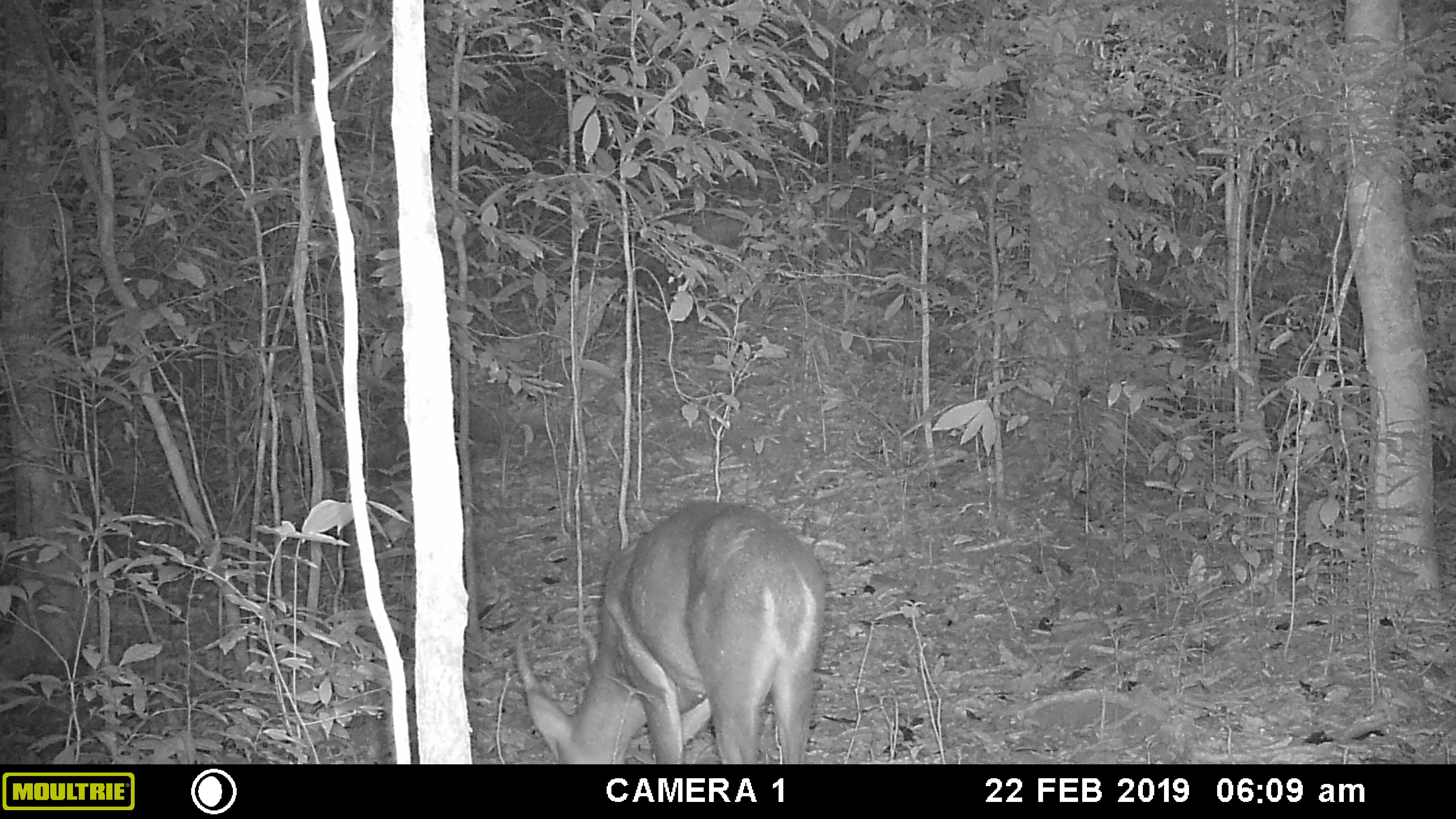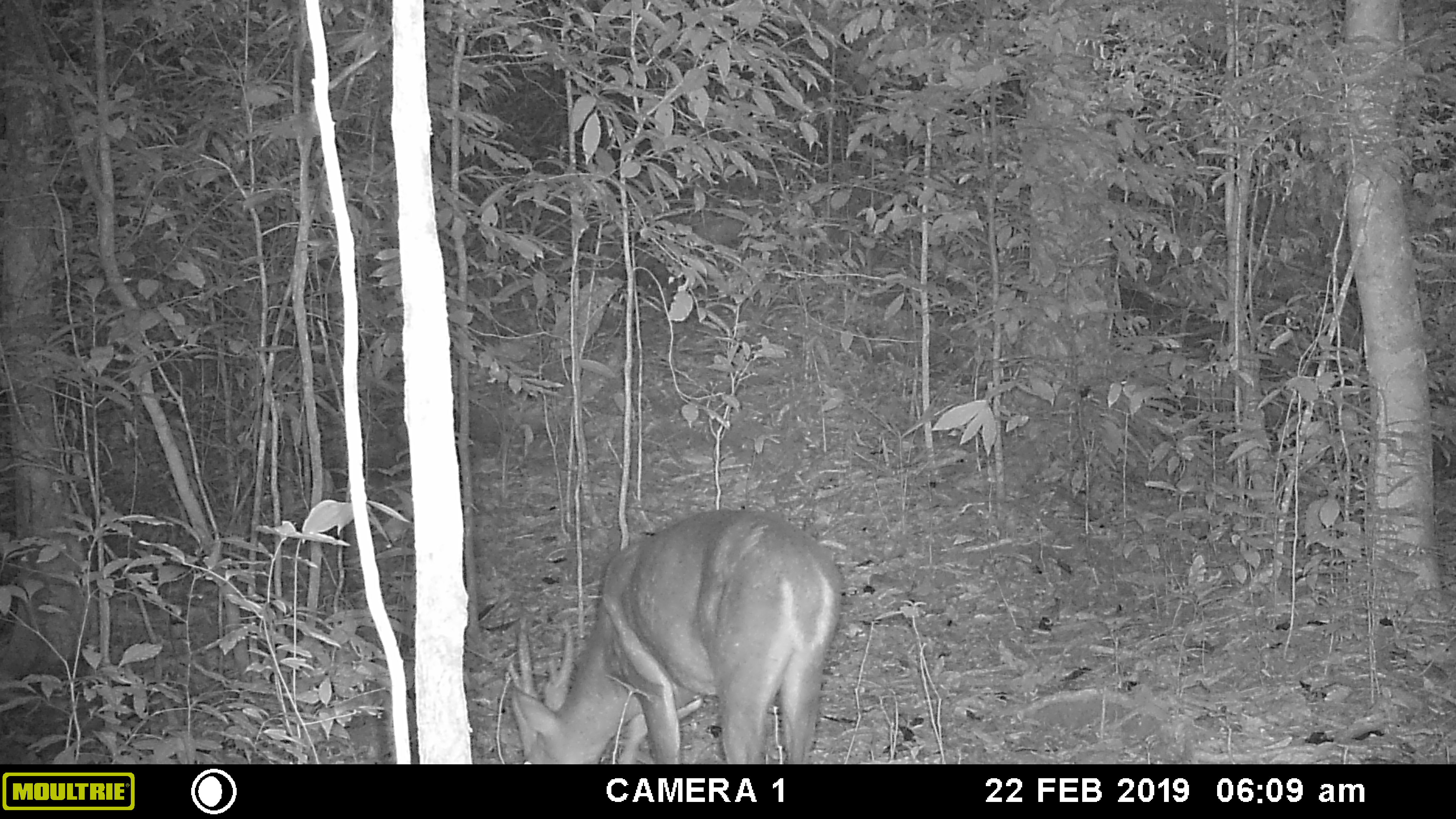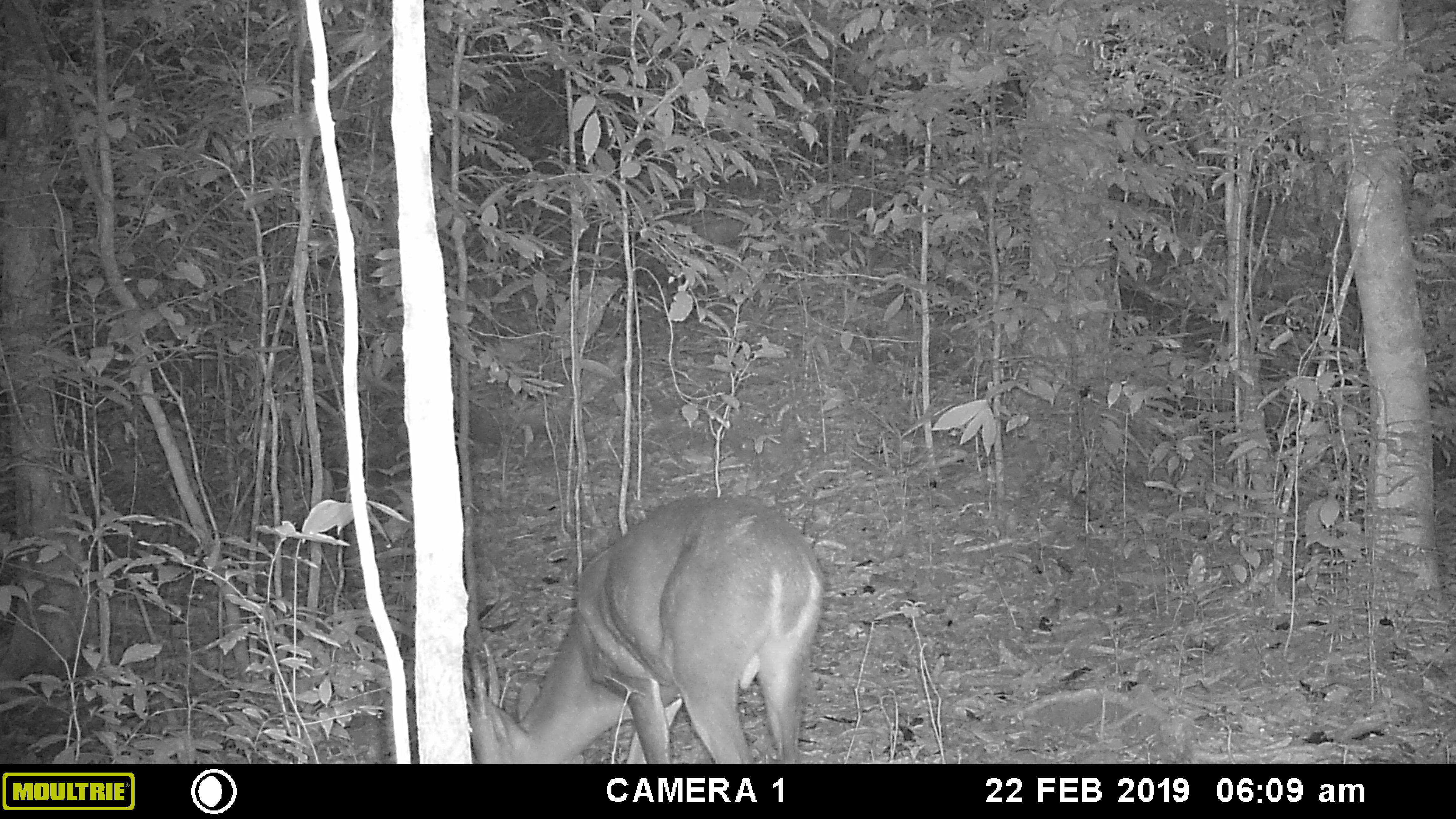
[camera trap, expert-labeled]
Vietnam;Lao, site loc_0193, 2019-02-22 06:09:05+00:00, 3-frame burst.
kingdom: Animalia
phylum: Chordata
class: Mammalia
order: Artiodactyla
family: Cervidae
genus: Muntiacus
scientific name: Muntiacus vuquangensis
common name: large-antlered muntjac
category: large antlered muntjac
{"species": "large antlered muntjac (large-antlered muntjac) (Muntiacus vuquangensis)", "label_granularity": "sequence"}